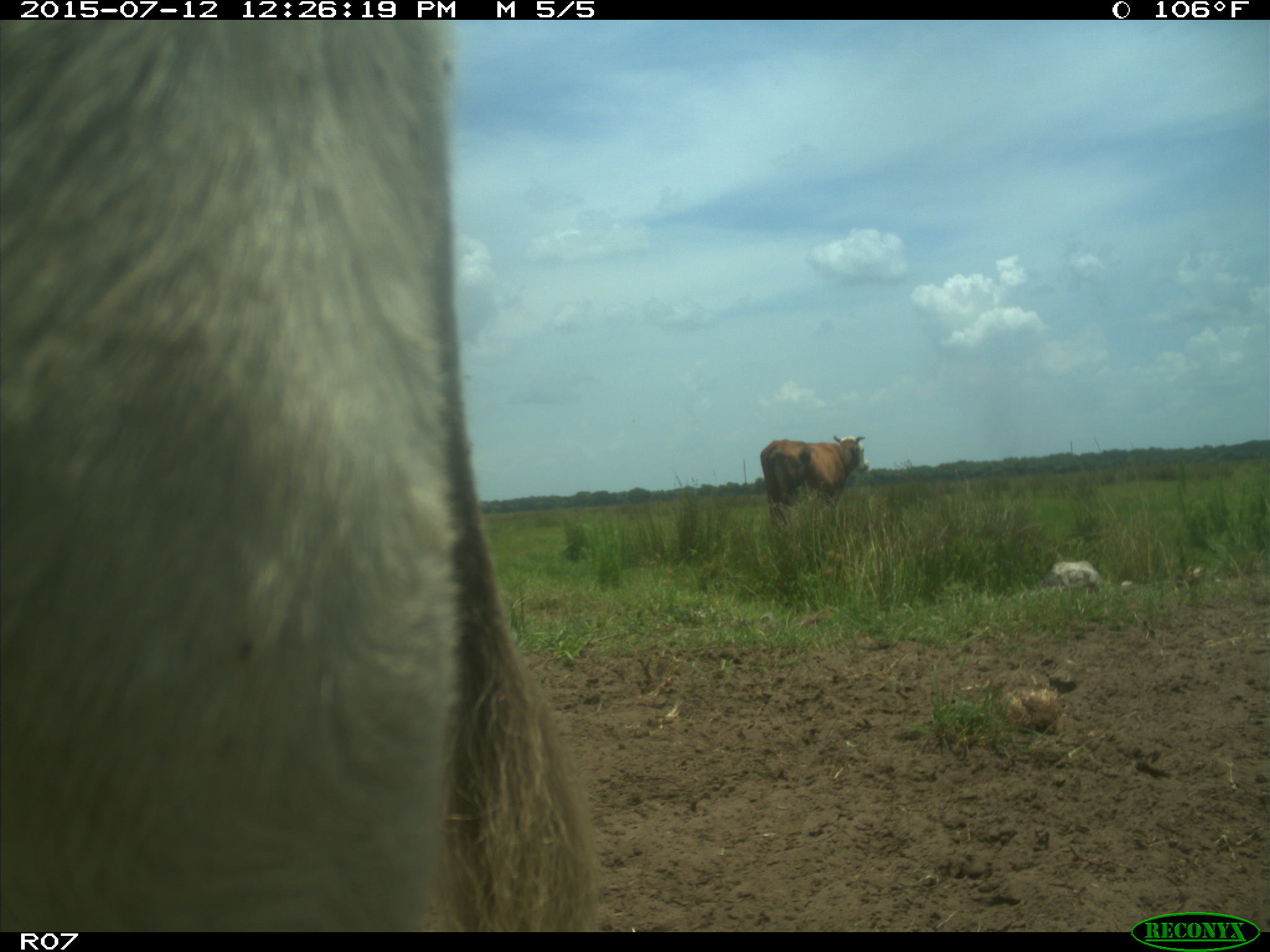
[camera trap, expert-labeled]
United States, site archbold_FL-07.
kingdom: Animalia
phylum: Chordata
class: Mammalia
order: Artiodactyla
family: Bovidae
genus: Bos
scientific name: Bos taurus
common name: domestic cow